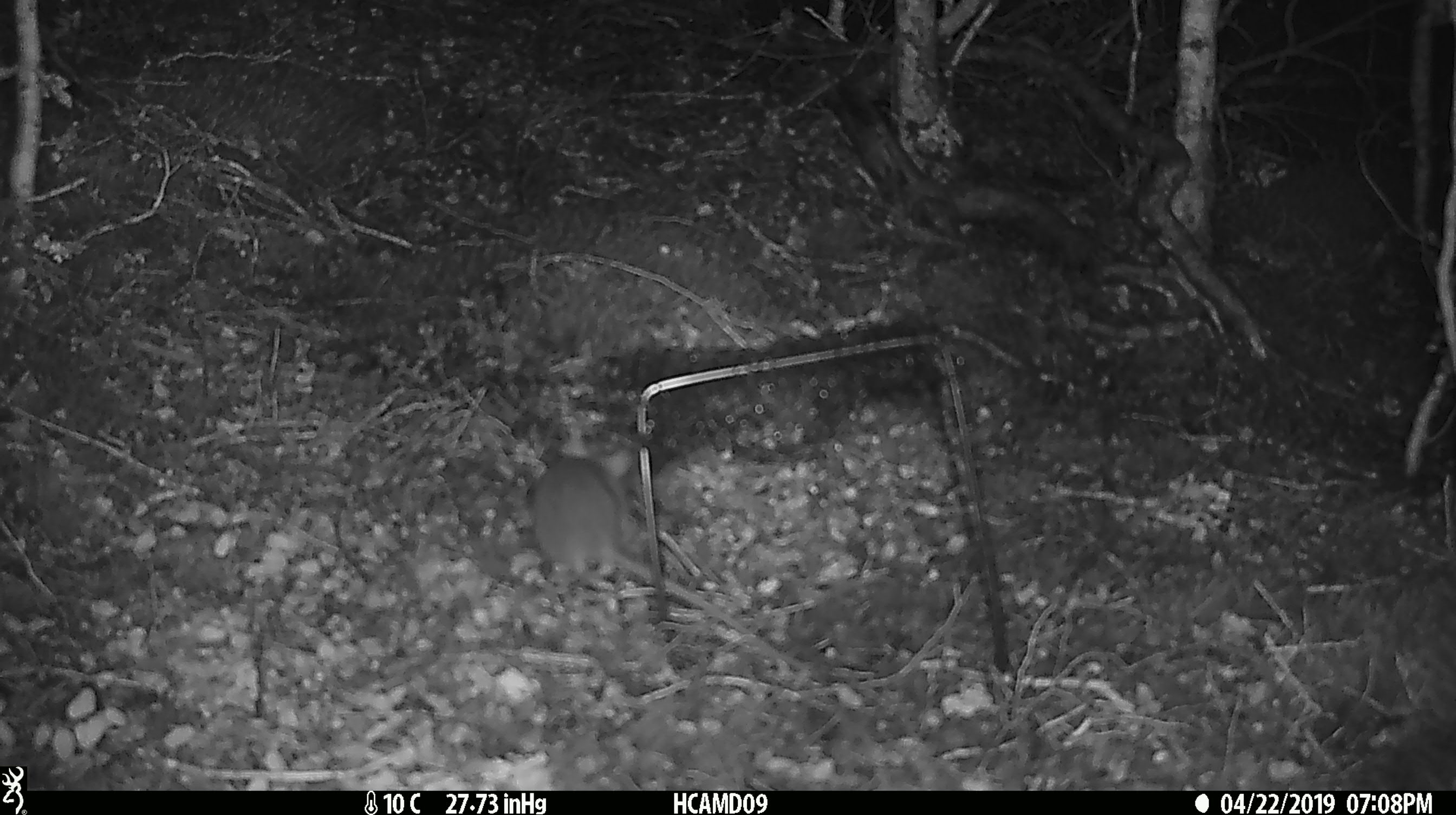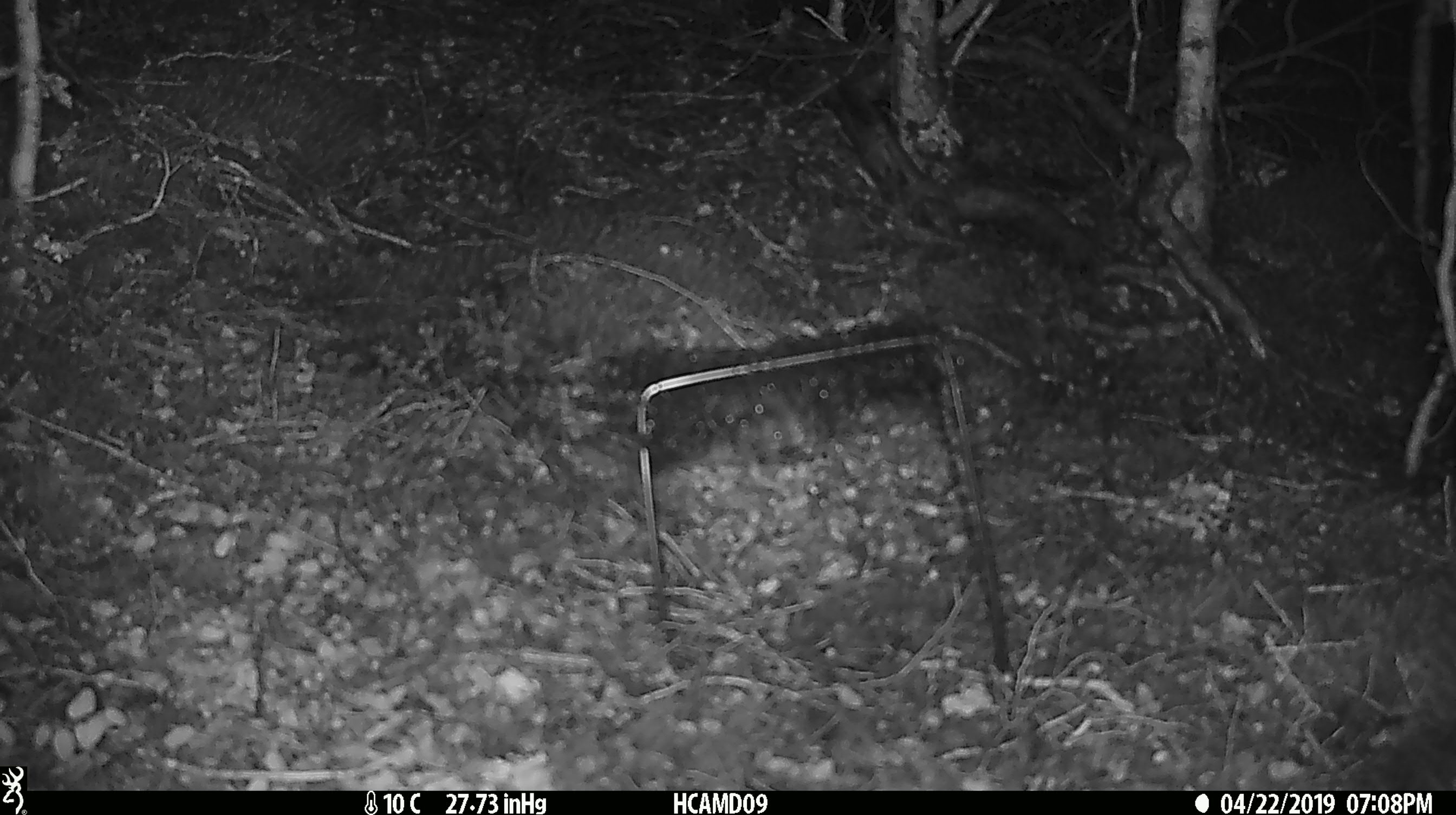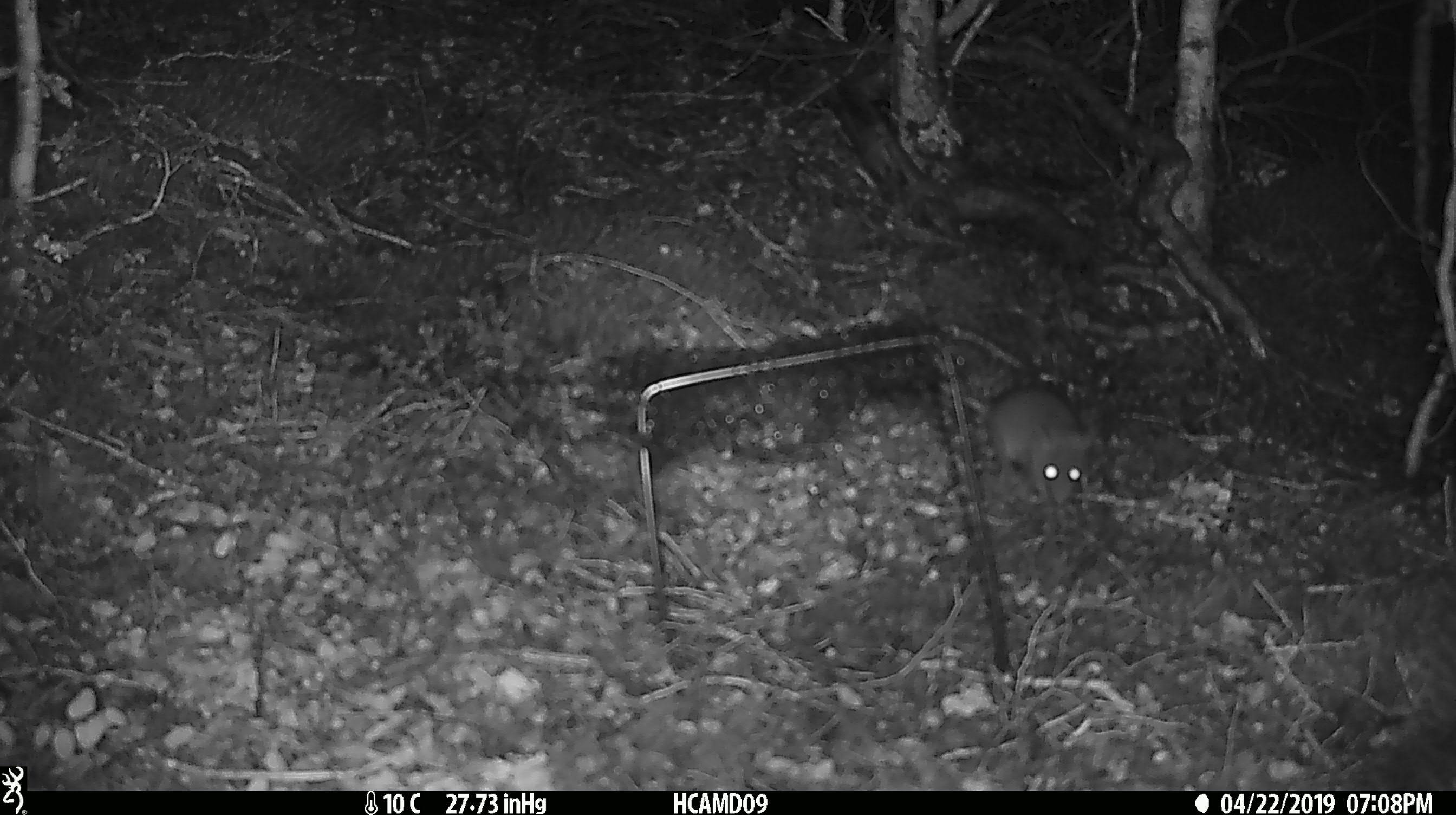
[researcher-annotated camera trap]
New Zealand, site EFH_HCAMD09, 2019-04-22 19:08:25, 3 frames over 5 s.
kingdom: Animalia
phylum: Chordata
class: Mammalia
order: Rodentia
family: Muridae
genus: Rattus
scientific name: Rattus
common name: rat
Rat (Rattus).